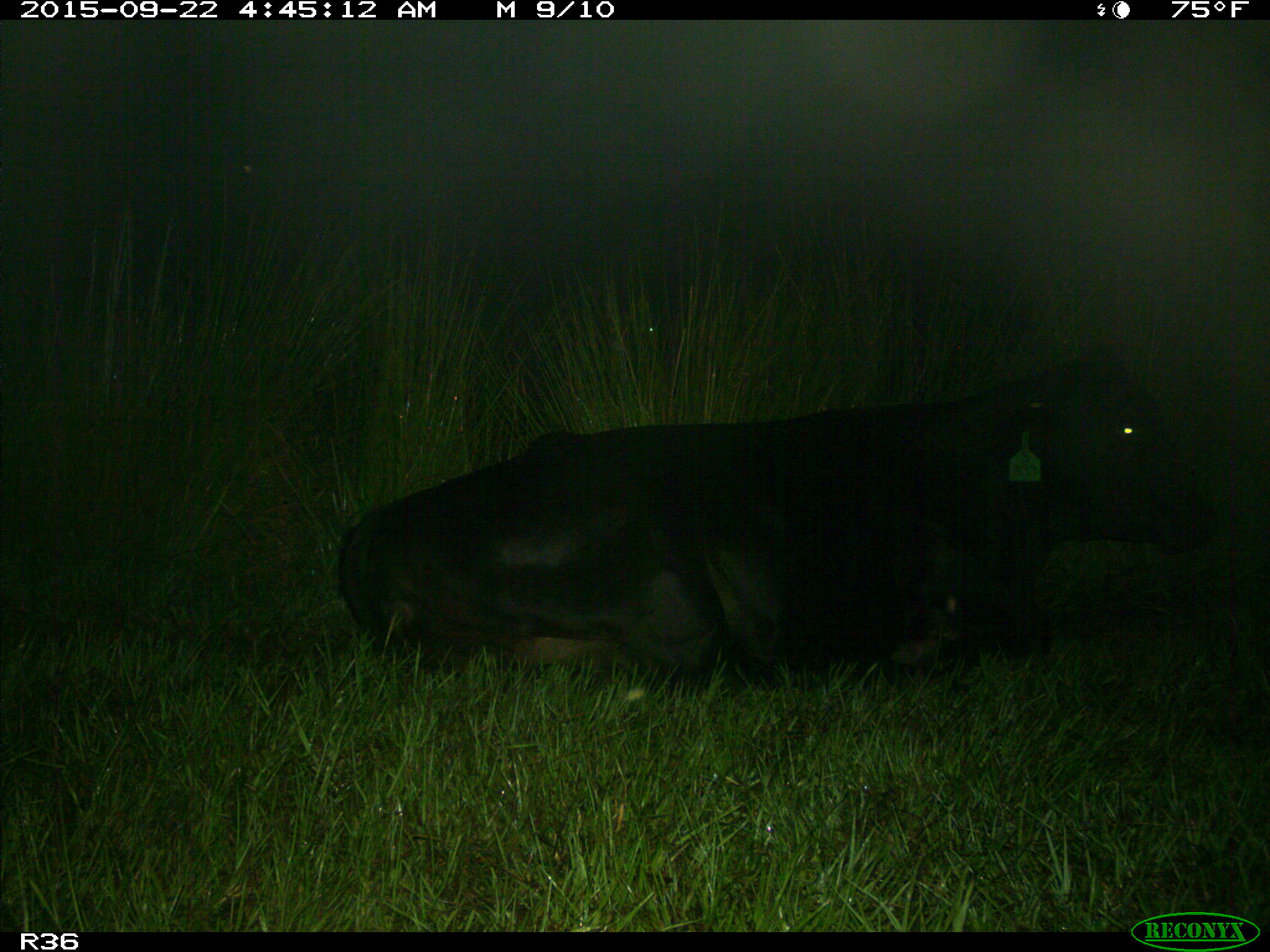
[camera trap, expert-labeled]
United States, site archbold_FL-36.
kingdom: Animalia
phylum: Chordata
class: Mammalia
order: Artiodactyla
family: Bovidae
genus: Bos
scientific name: Bos taurus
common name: domestic cow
Bos taurus (domestic cow).